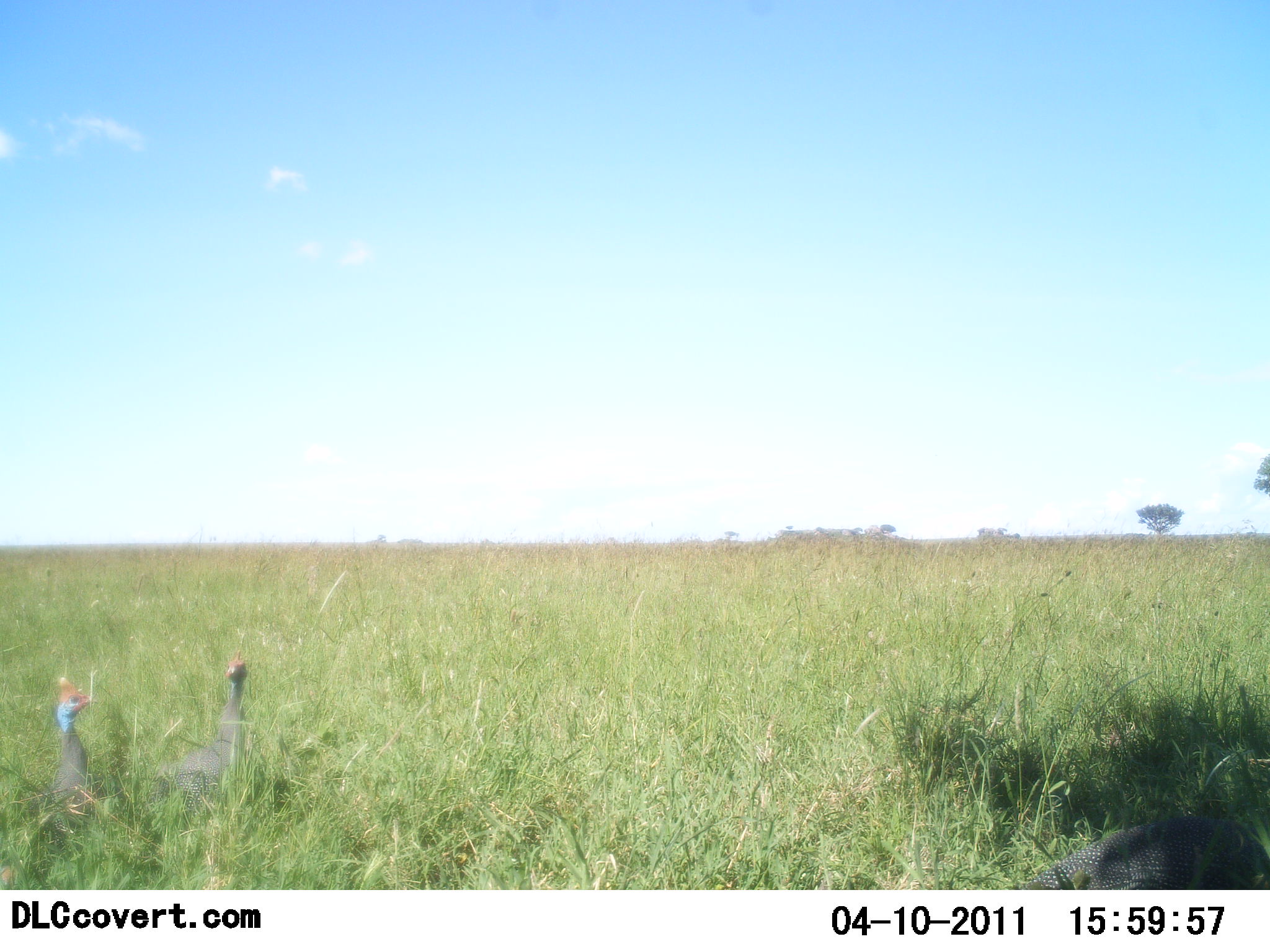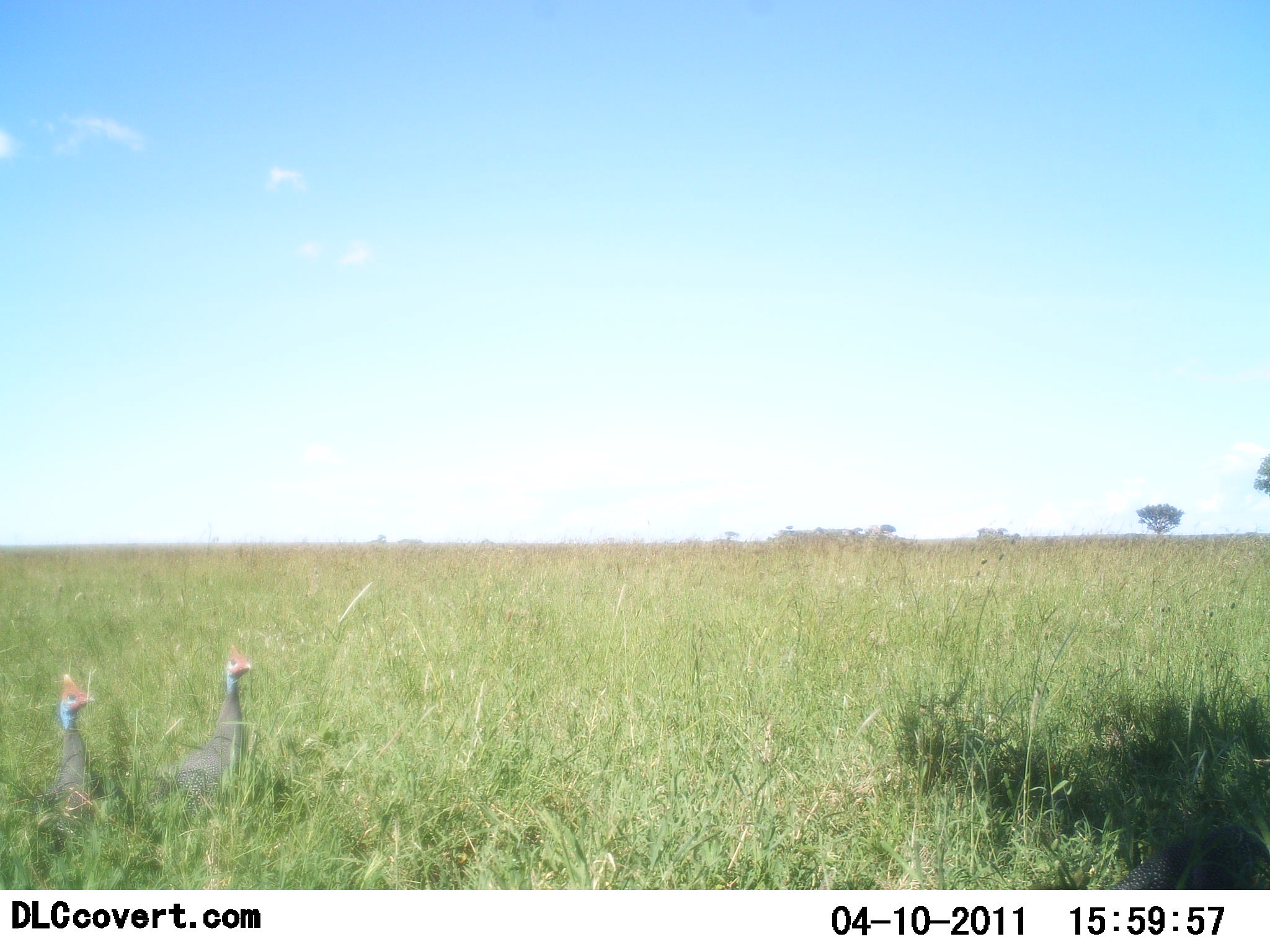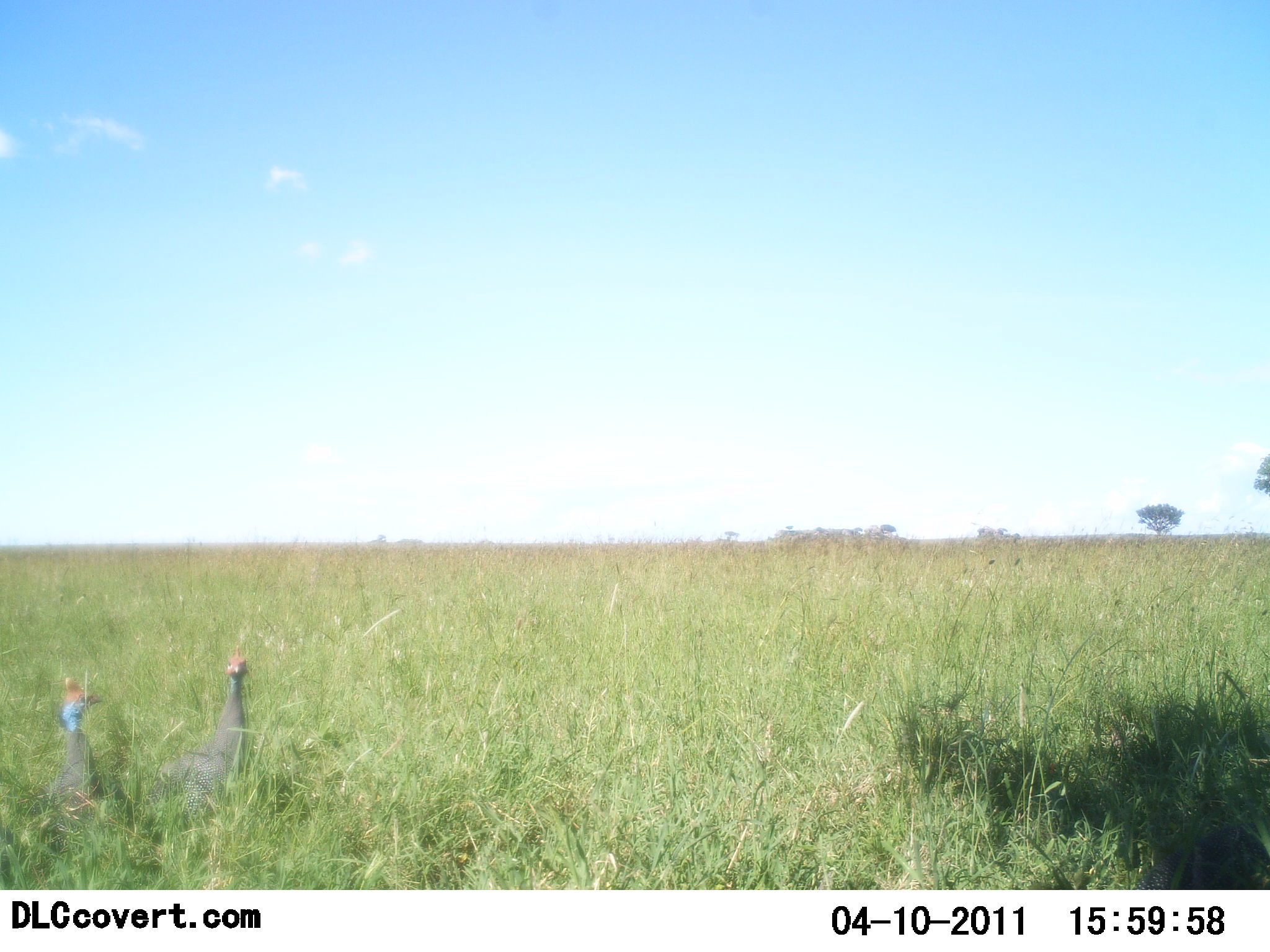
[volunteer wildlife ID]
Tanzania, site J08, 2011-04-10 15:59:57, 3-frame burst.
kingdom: Animalia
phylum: Chordata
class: Aves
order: Galliformes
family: Numididae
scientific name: Numididae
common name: guinea fowl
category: guineafowl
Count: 3.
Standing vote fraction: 90%.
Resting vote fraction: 0%.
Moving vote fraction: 0%.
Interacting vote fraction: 0%.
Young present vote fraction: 0%.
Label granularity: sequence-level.